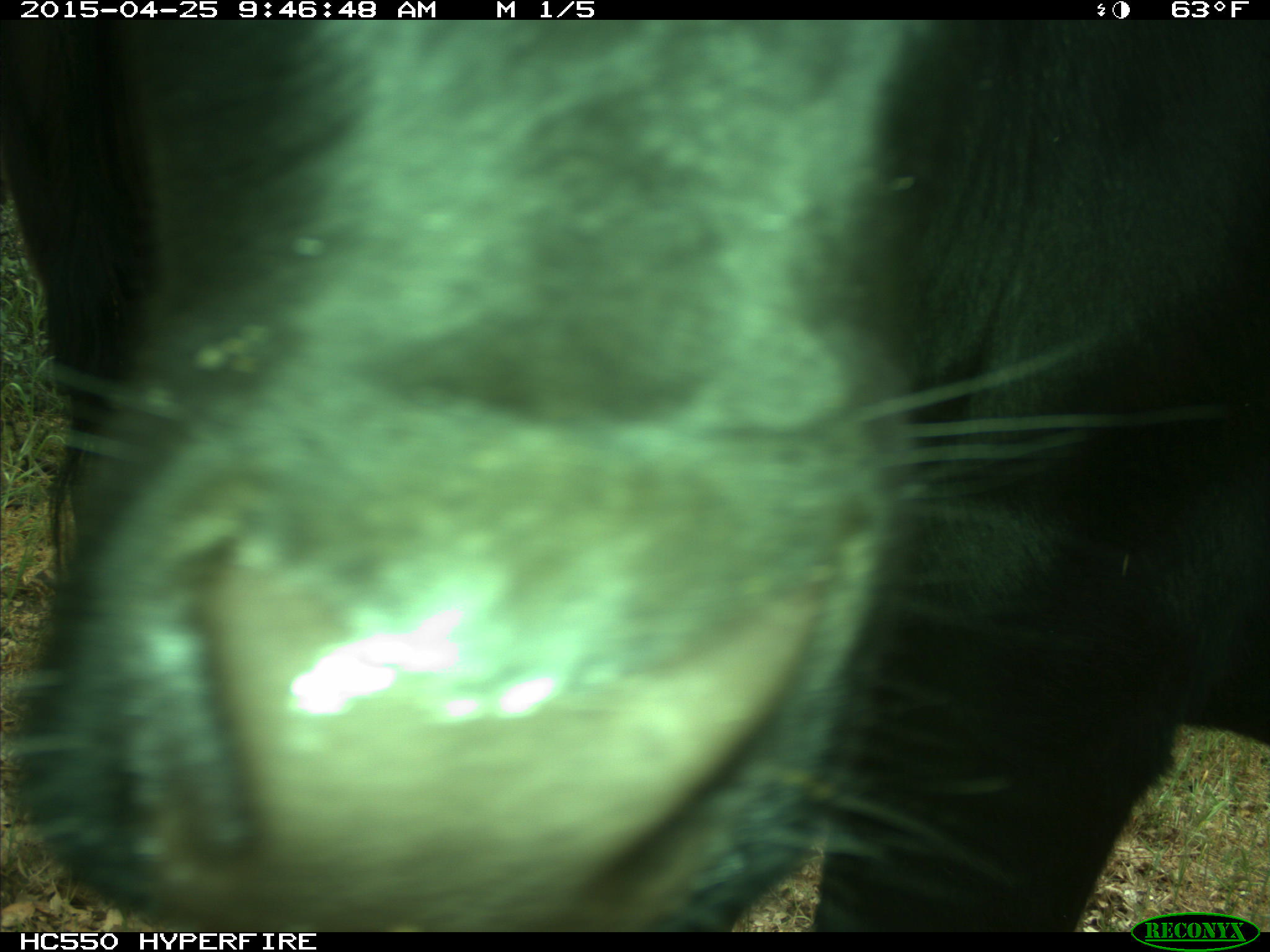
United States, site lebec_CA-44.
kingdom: Animalia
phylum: Chordata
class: Mammalia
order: Artiodactyla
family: Suidae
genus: Sus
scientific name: Sus scrofa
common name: wild boar